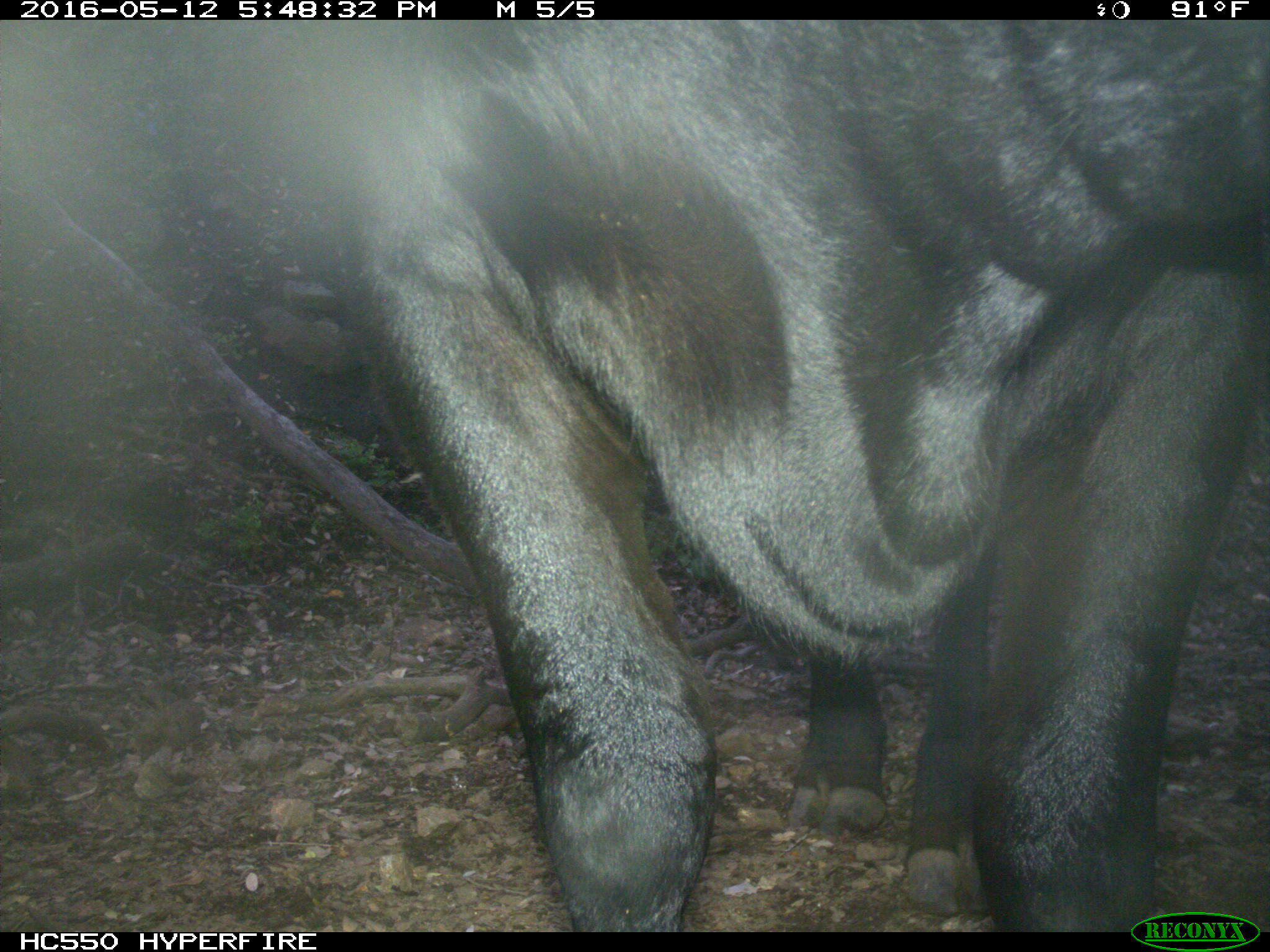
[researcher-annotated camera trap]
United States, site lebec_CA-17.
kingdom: Animalia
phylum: Chordata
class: Mammalia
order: Artiodactyla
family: Bovidae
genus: Bos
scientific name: Bos taurus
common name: domestic cow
Bos taurus (domestic cow).